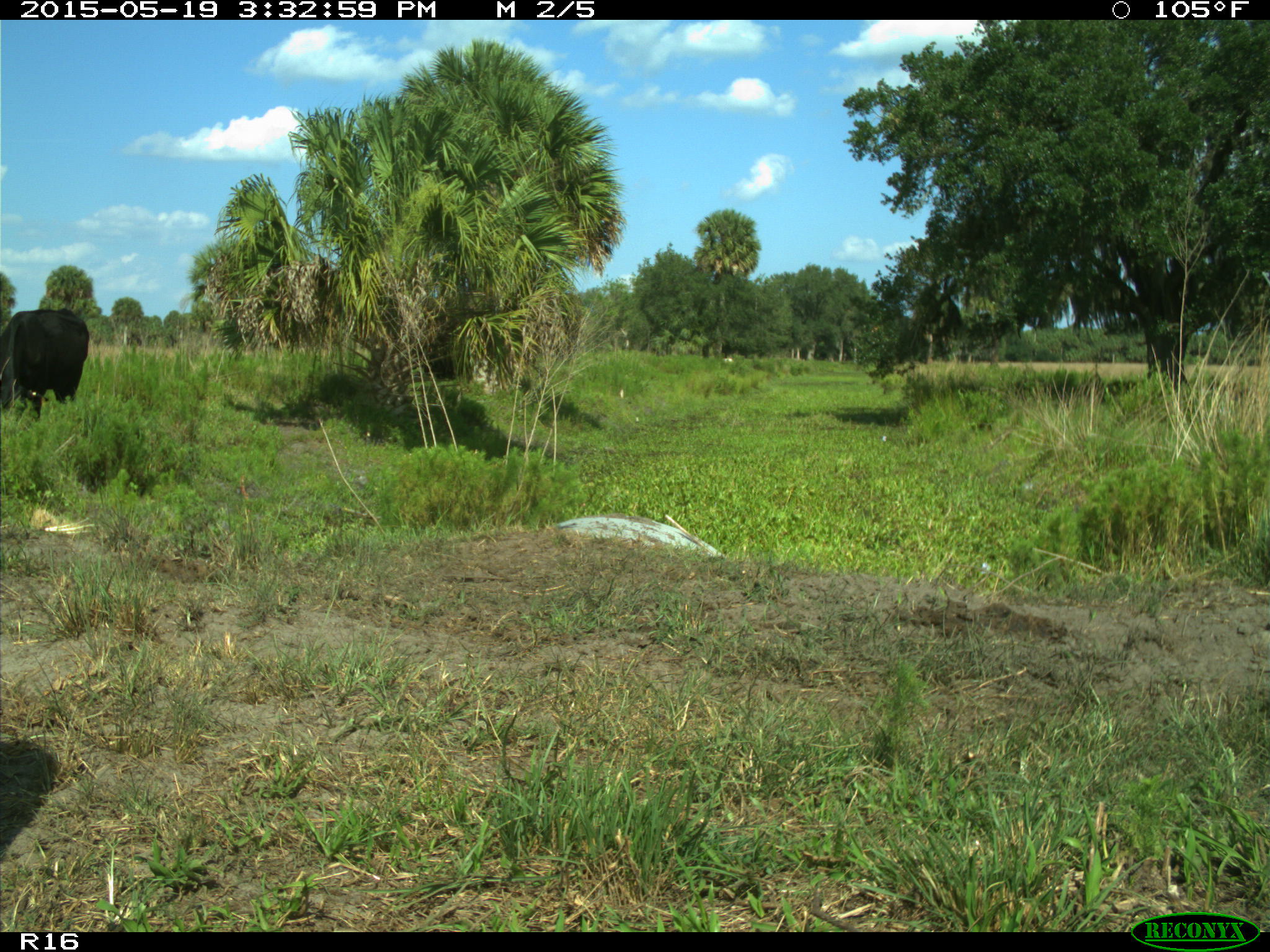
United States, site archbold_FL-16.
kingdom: Animalia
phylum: Chordata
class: Mammalia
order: Artiodactyla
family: Bovidae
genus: Bos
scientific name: Bos taurus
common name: domestic cow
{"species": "Bos taurus (domestic cow)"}